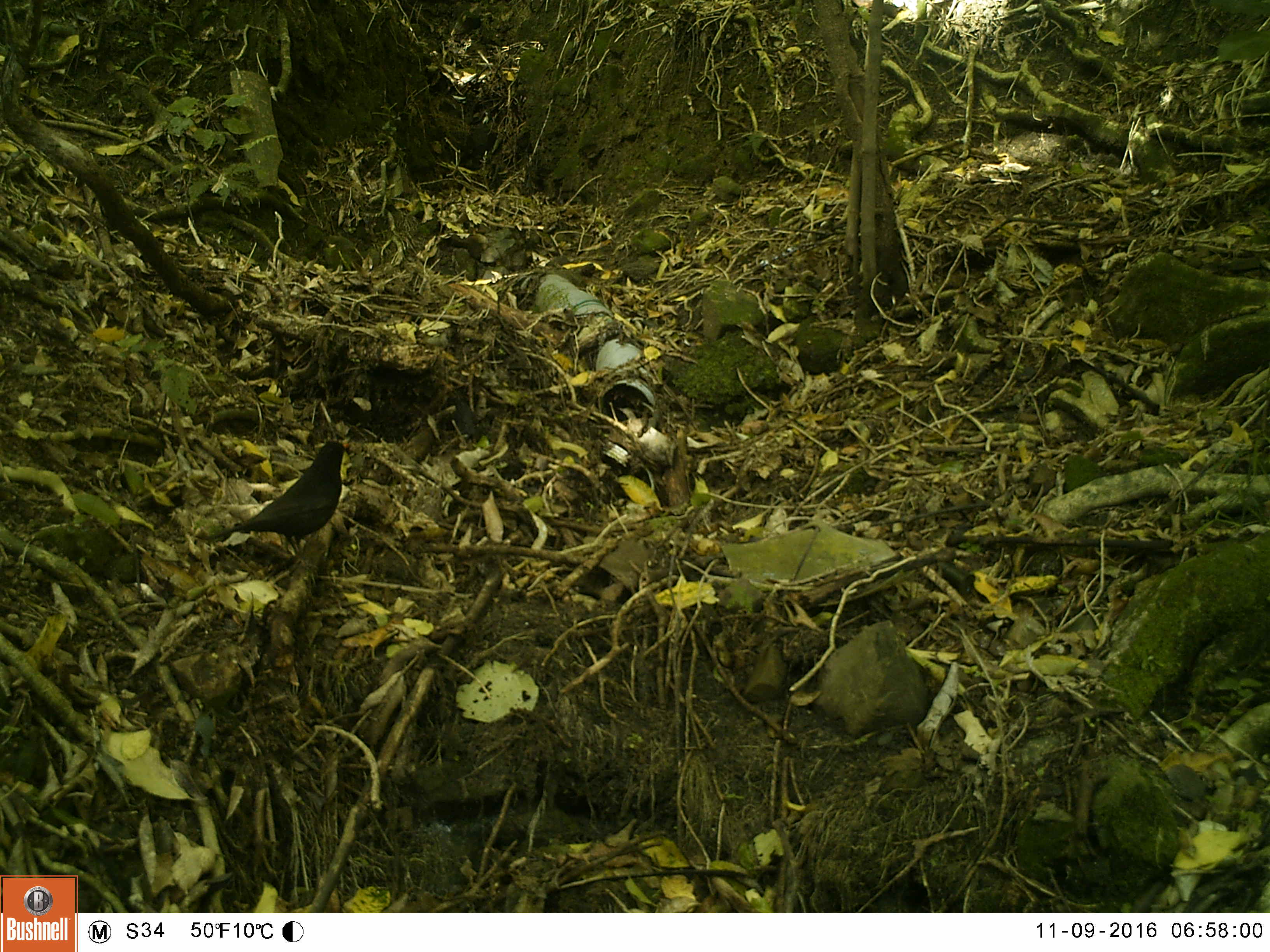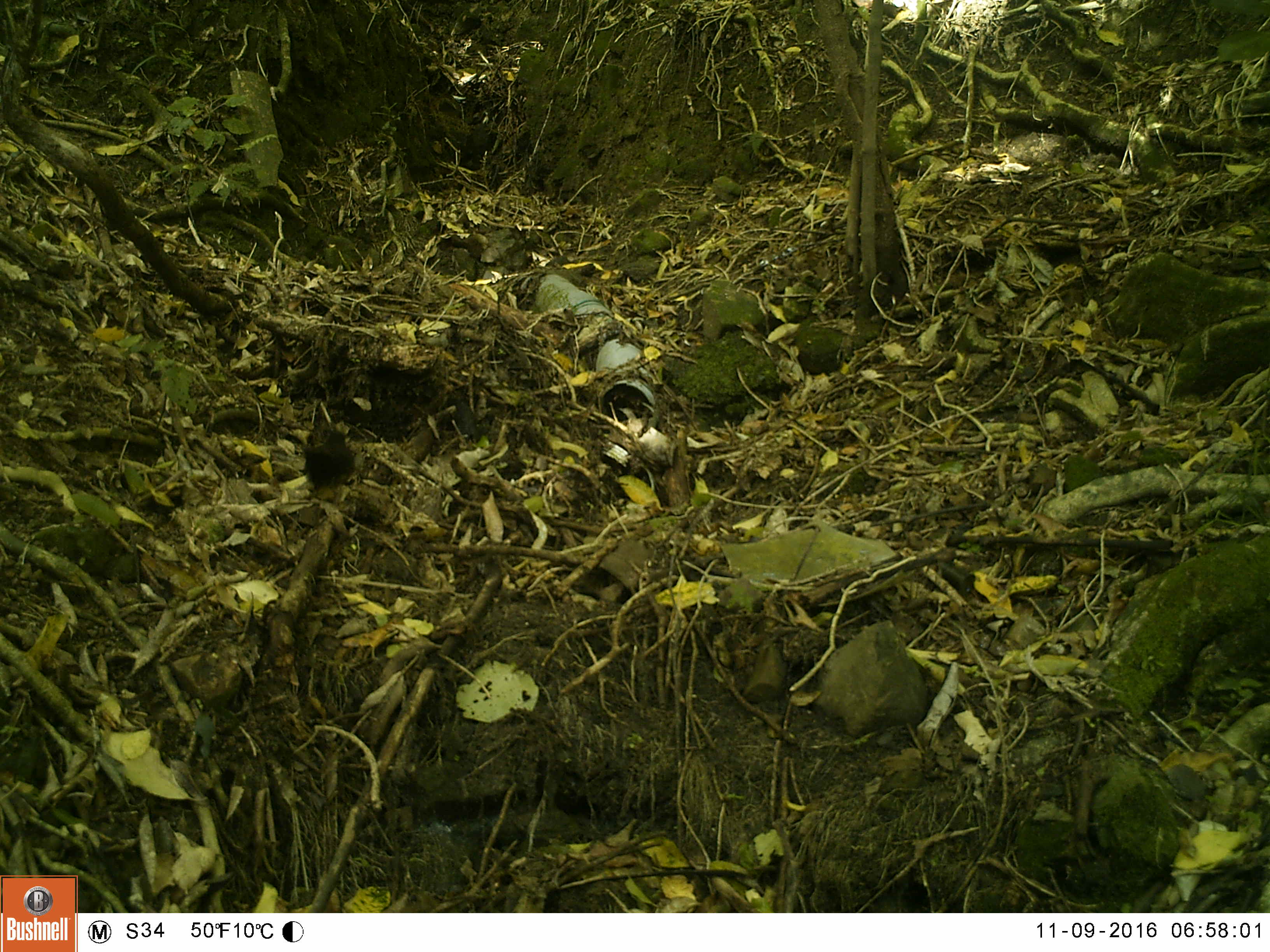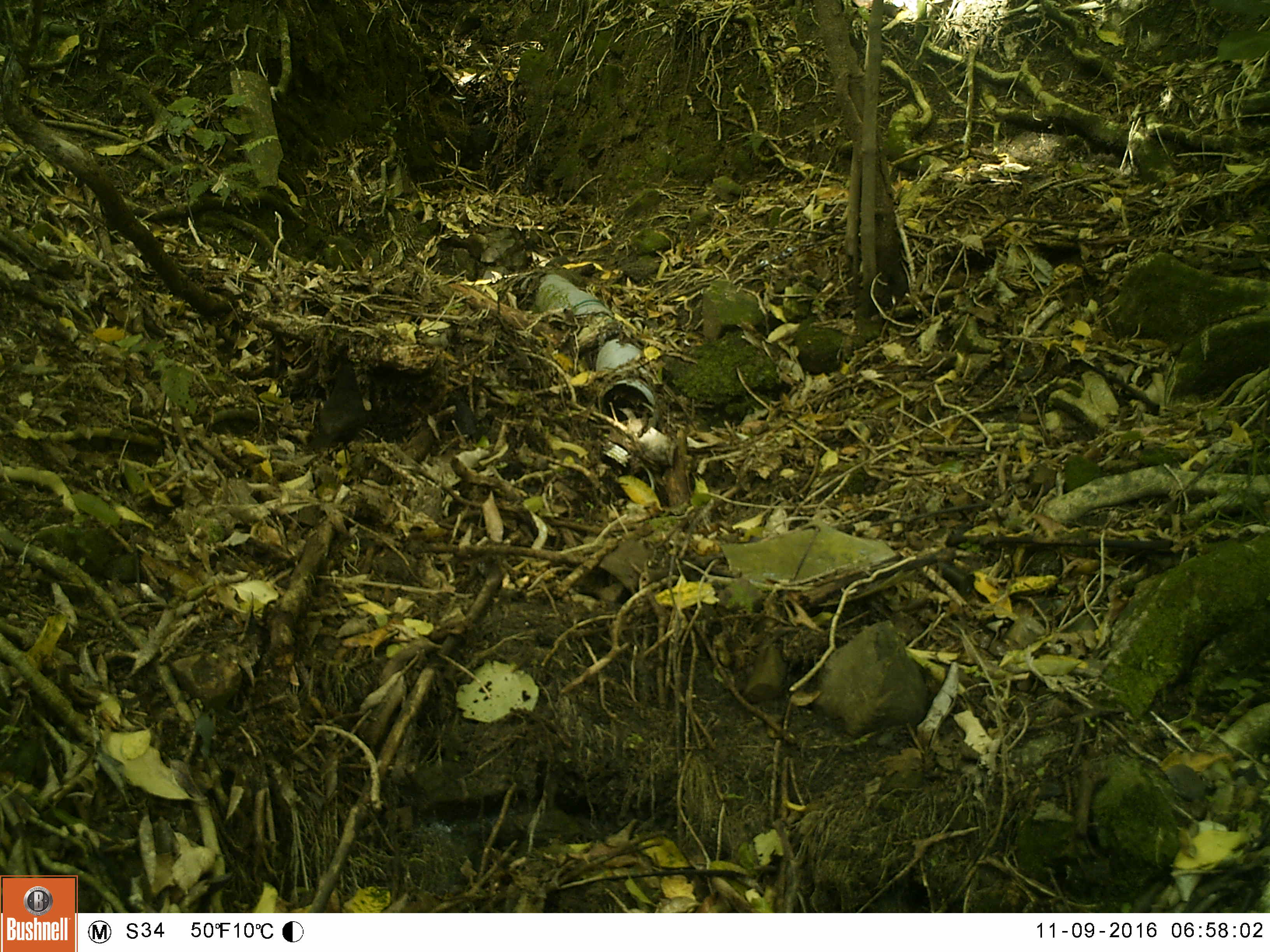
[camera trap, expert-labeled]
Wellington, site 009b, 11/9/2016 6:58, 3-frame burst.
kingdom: Animalia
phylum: Chordata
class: Aves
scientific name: Aves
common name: bird